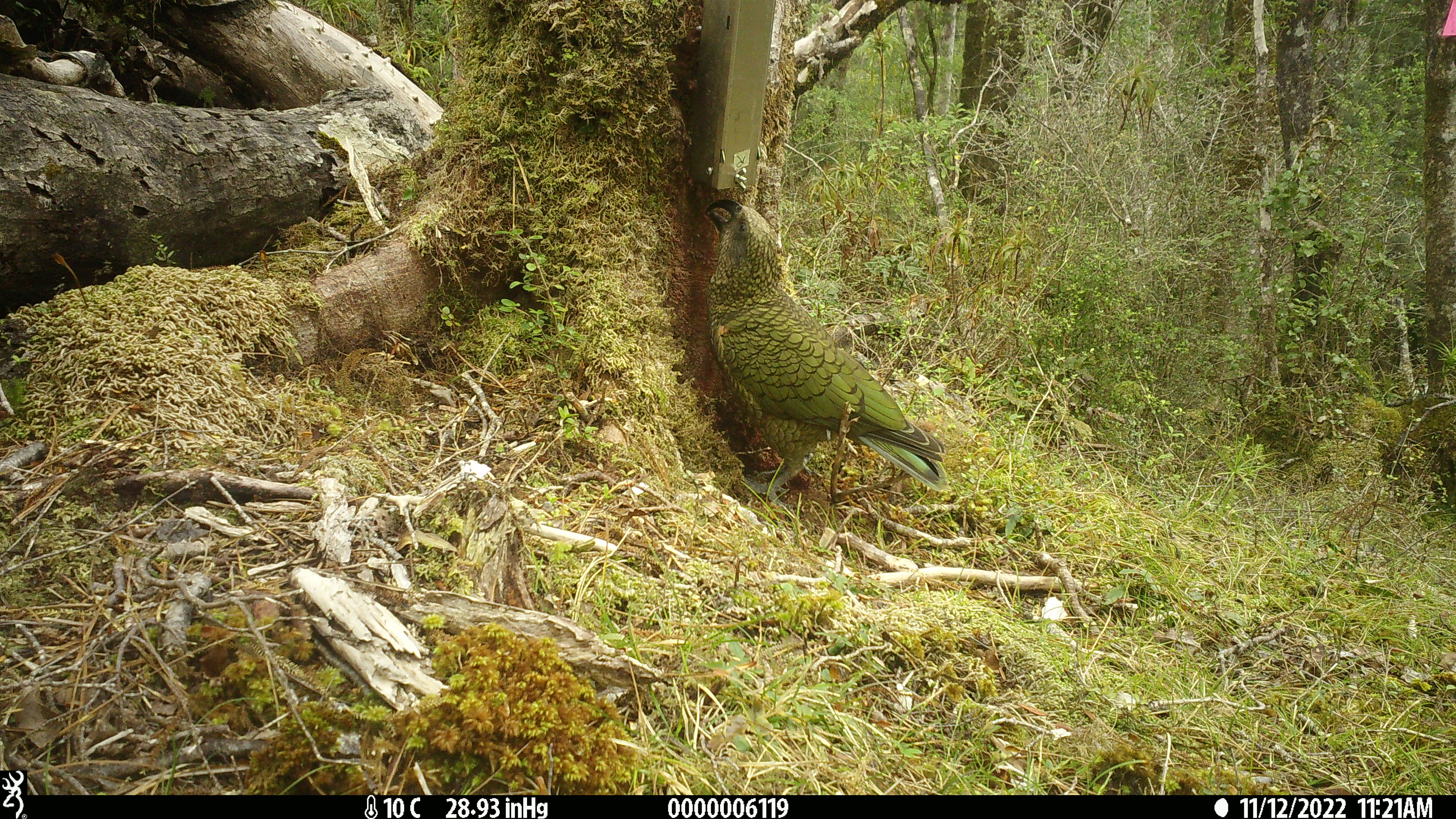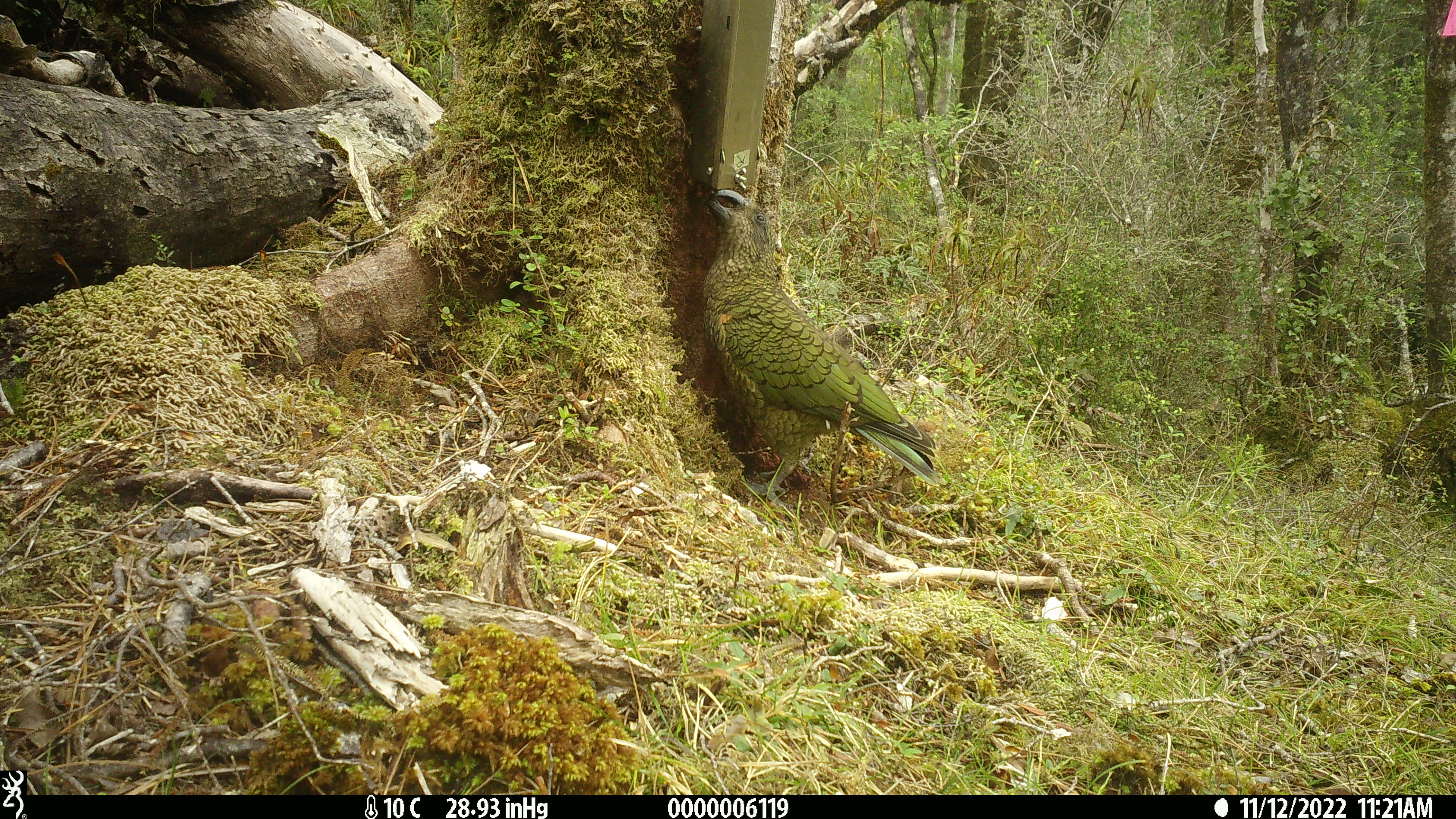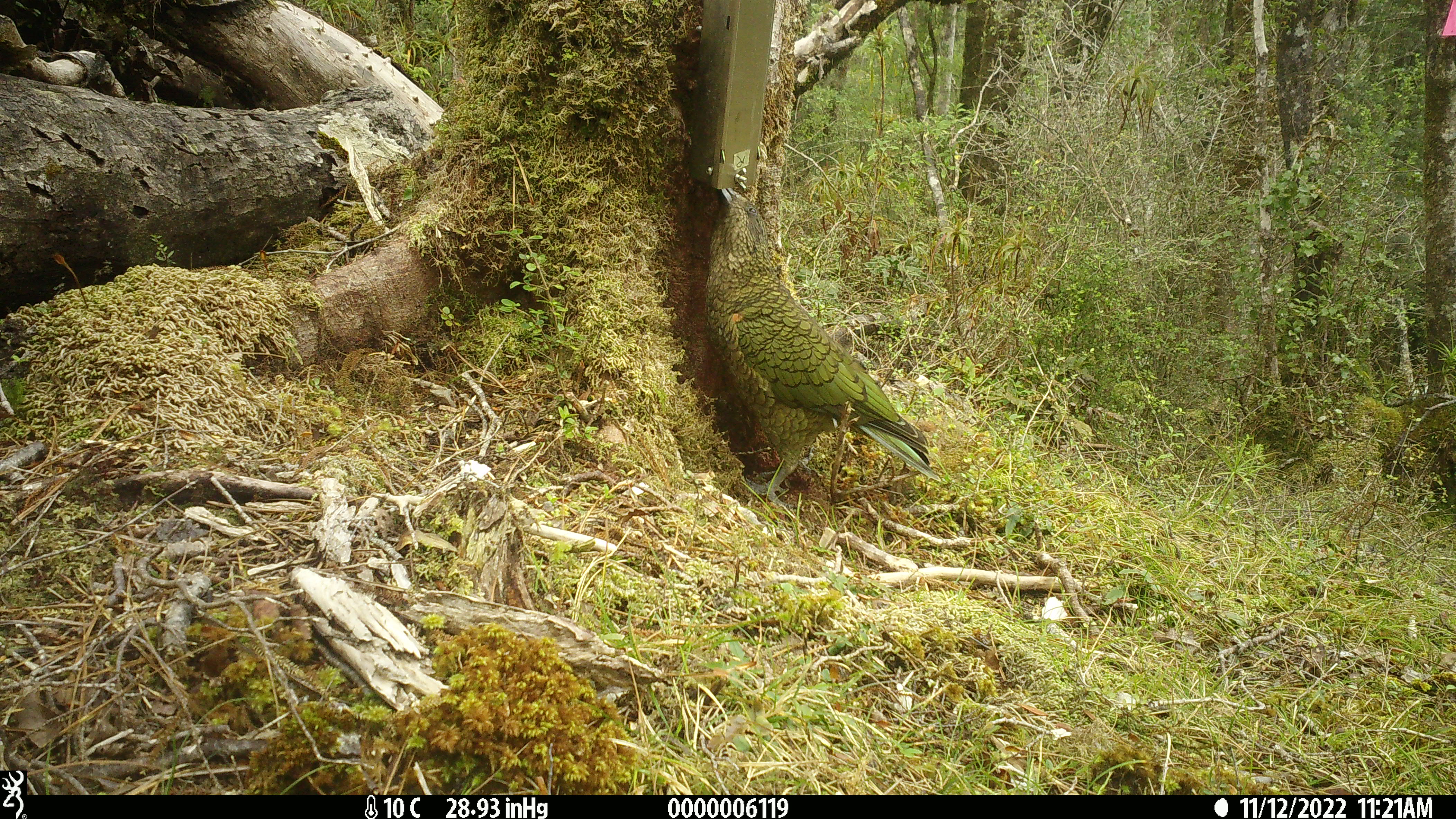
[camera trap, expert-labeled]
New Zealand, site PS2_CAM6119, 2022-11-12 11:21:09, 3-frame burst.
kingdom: Animalia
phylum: Chordata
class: Aves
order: Psittaciformes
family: Strigopidae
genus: Nestor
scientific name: Nestor notabilis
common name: kea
Kea (Nestor notabilis).